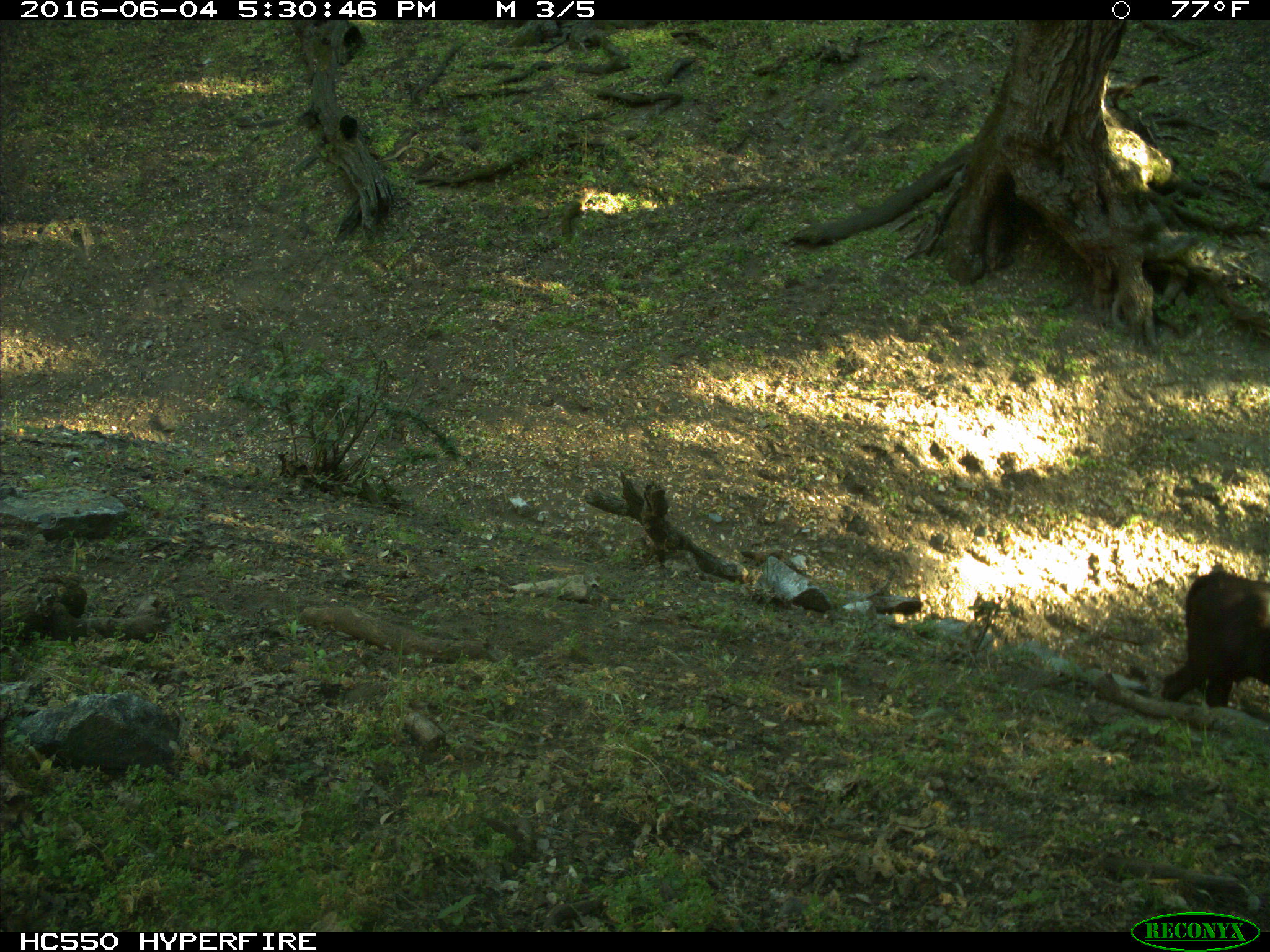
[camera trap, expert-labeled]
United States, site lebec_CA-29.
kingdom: Animalia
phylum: Chordata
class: Mammalia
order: Artiodactyla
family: Bovidae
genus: Bos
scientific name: Bos taurus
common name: domestic cow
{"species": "Bos taurus (domestic cow)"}